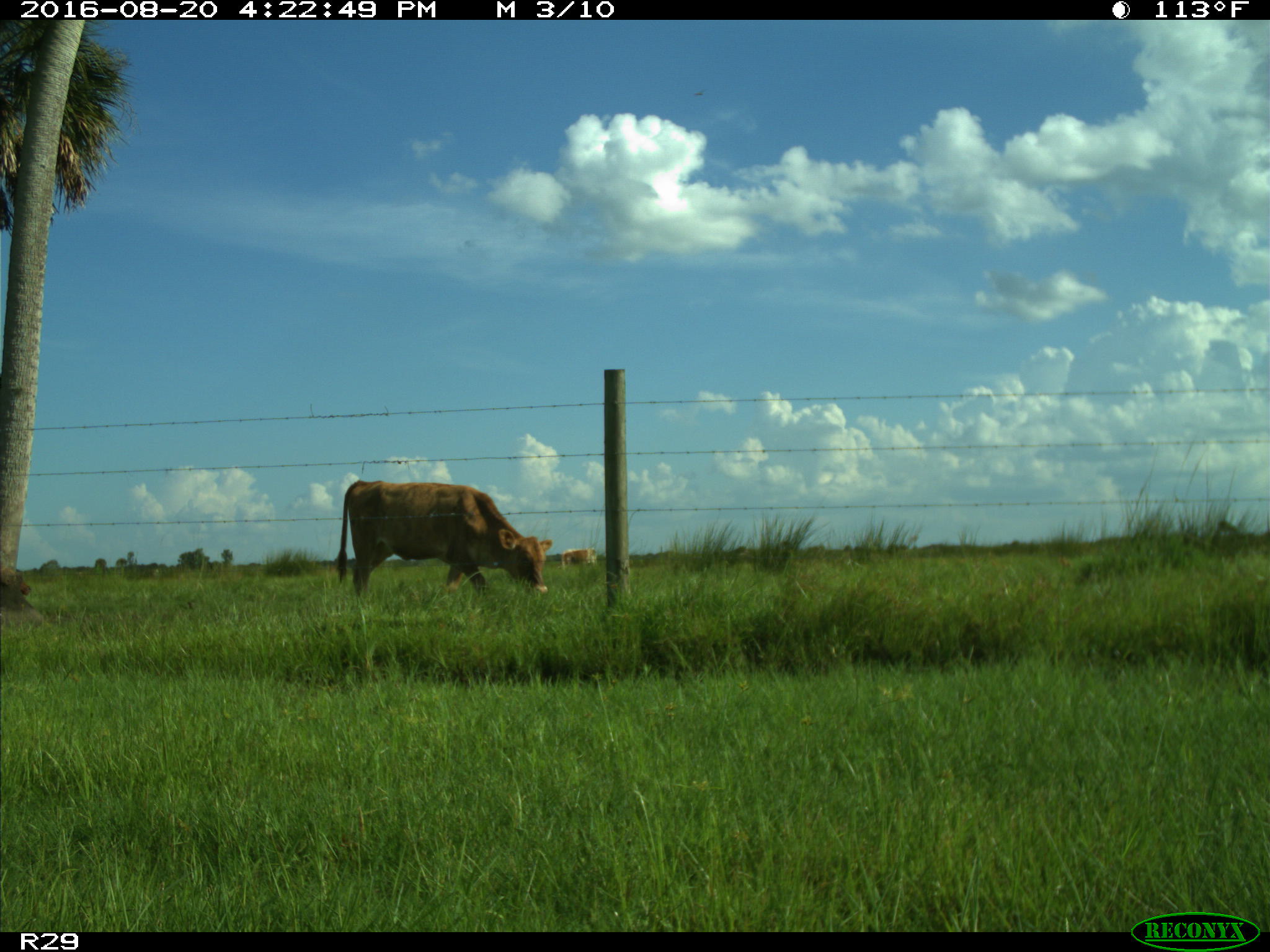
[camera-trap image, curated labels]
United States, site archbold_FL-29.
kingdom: Animalia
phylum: Chordata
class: Mammalia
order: Artiodactyla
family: Bovidae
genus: Bos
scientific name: Bos taurus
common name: domestic cow